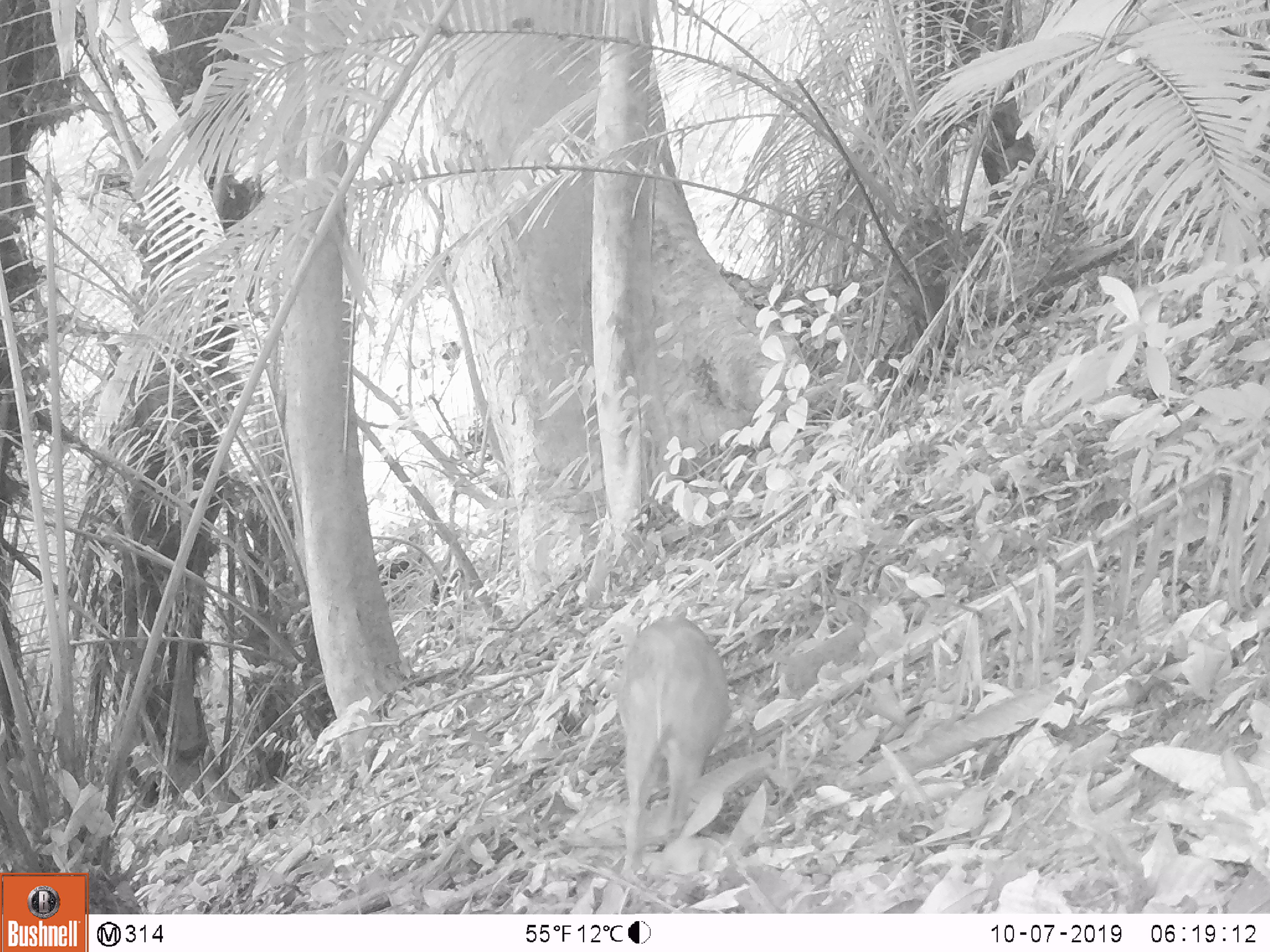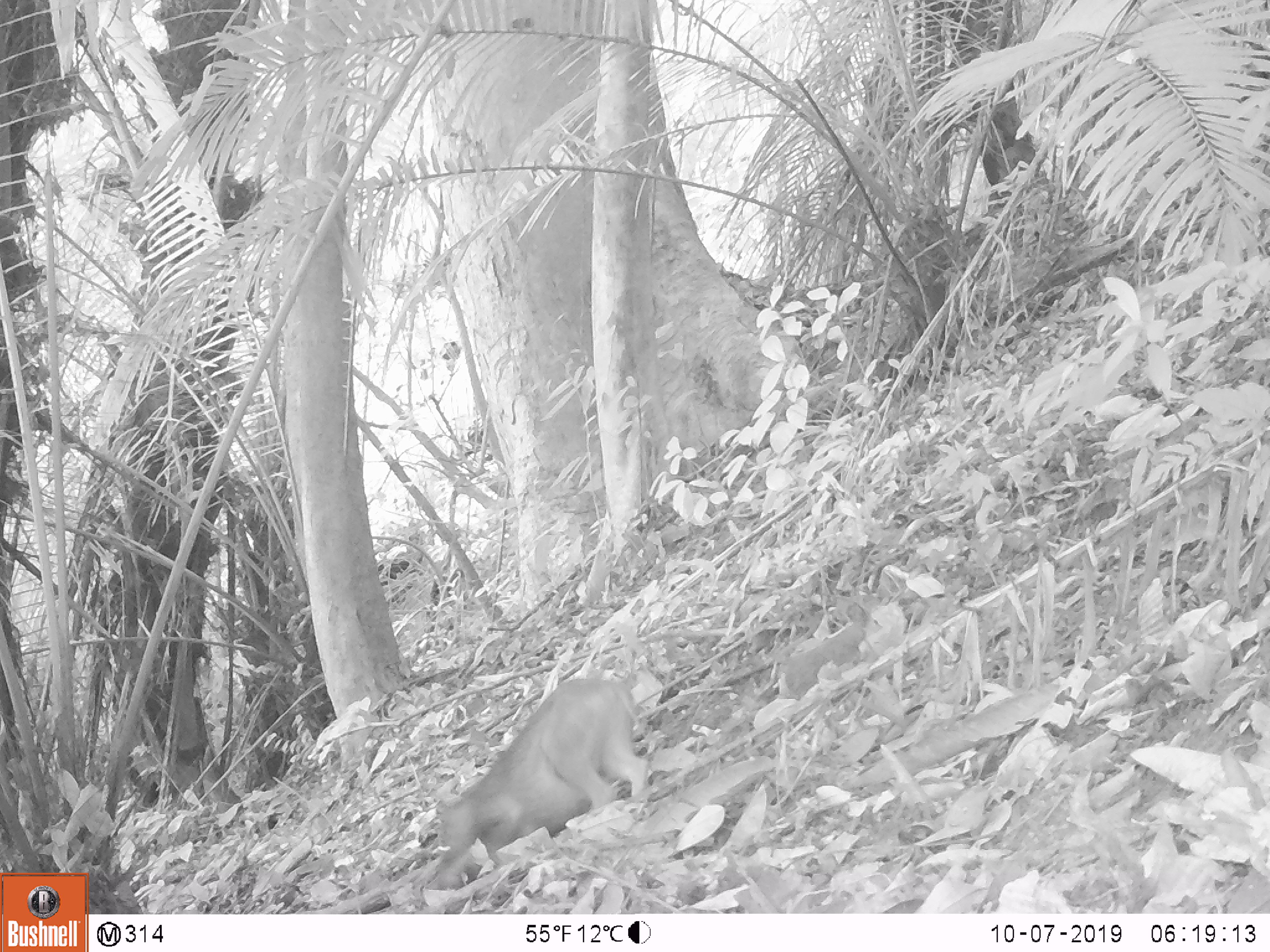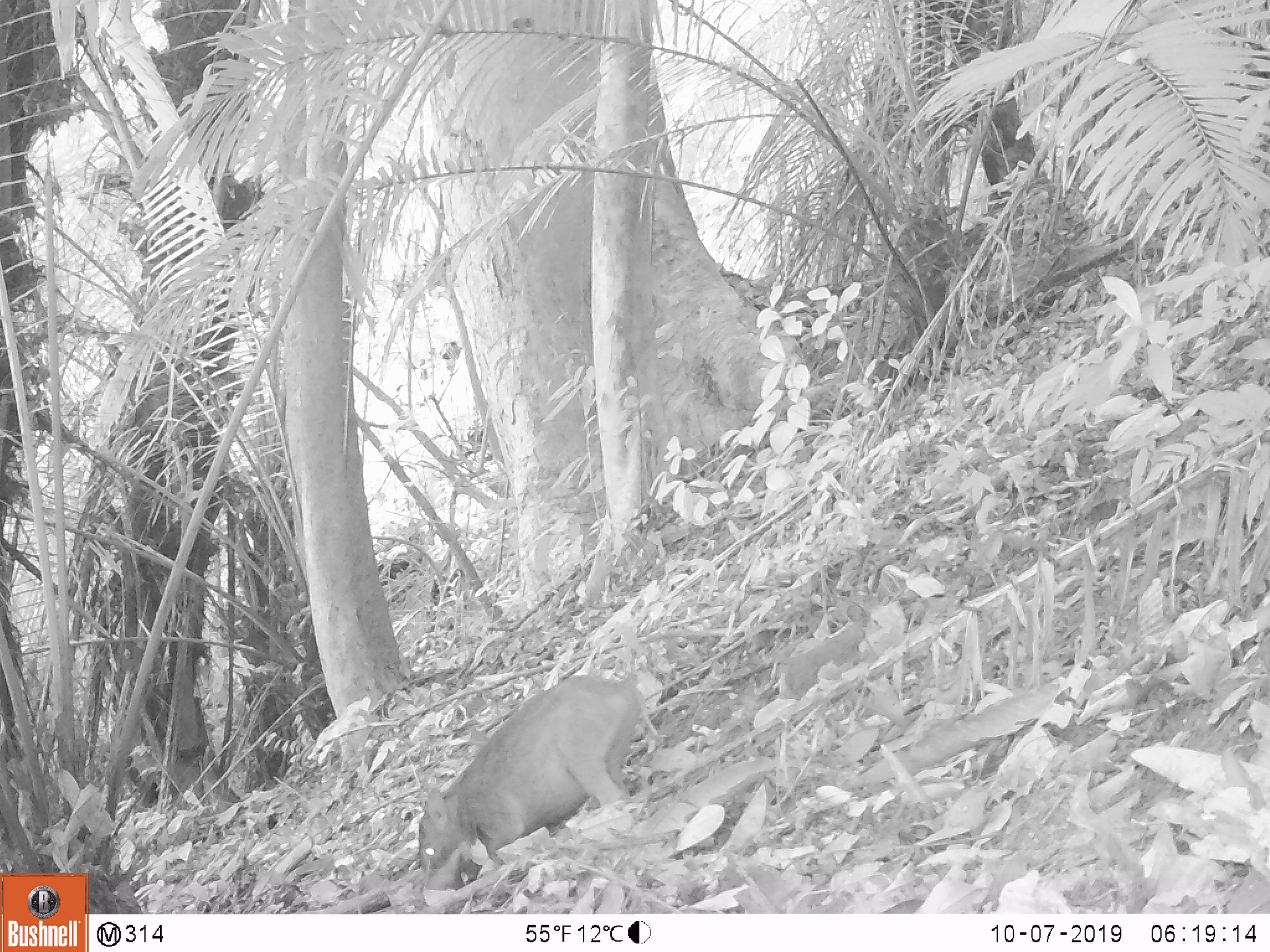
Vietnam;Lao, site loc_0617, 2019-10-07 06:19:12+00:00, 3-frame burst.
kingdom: Animalia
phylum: Chordata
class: Mammalia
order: Artiodactyla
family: Suidae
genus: Sus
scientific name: Sus scrofa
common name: eurasian wild pig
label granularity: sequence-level